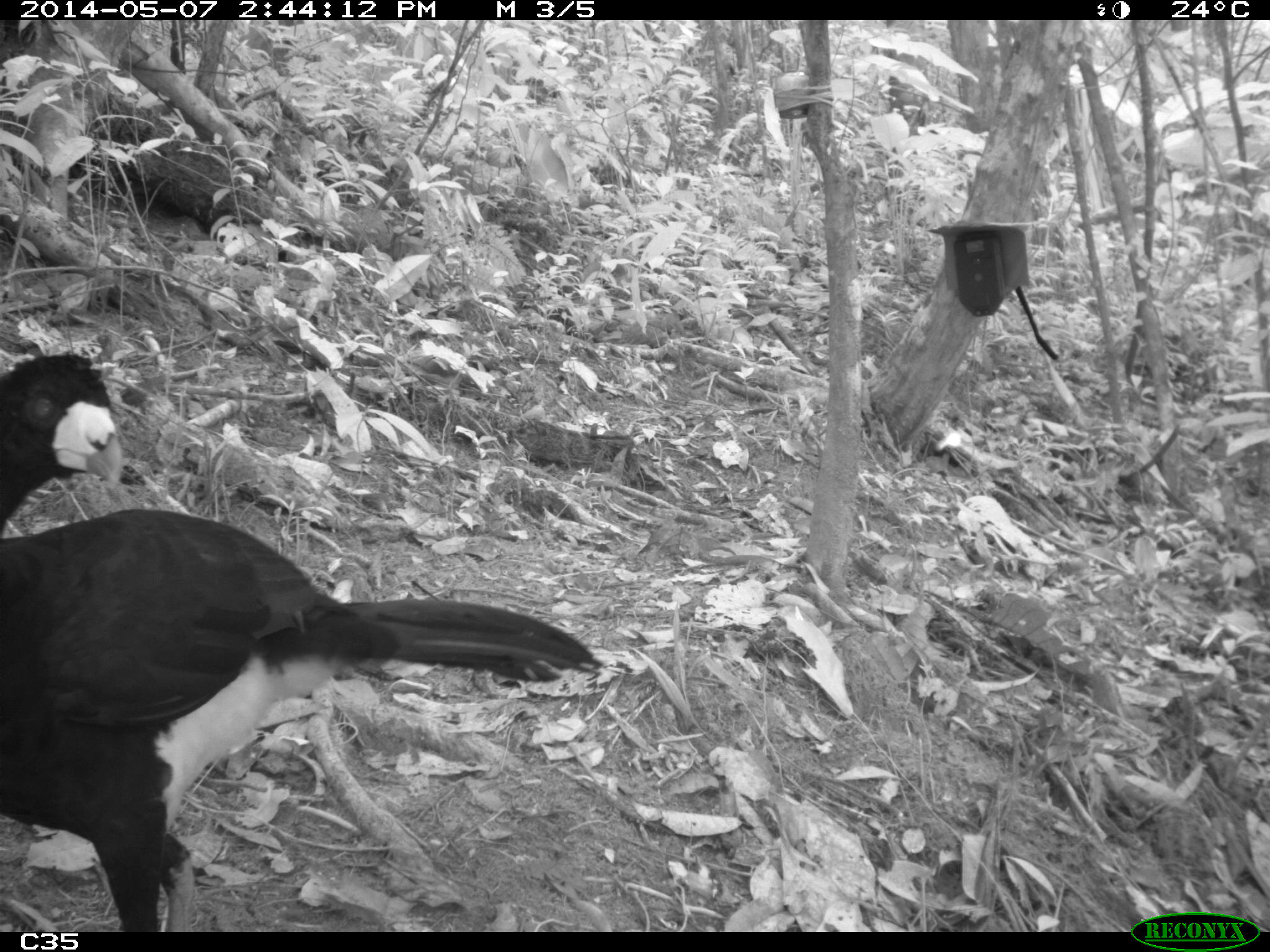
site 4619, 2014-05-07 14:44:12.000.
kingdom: Animalia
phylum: Chordata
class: Aves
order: Galliformes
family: Cracidae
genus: Crax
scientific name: Crax alector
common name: black curassow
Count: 1.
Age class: adult.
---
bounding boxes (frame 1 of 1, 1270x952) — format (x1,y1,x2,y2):
crax alector: (0,347,599,931)